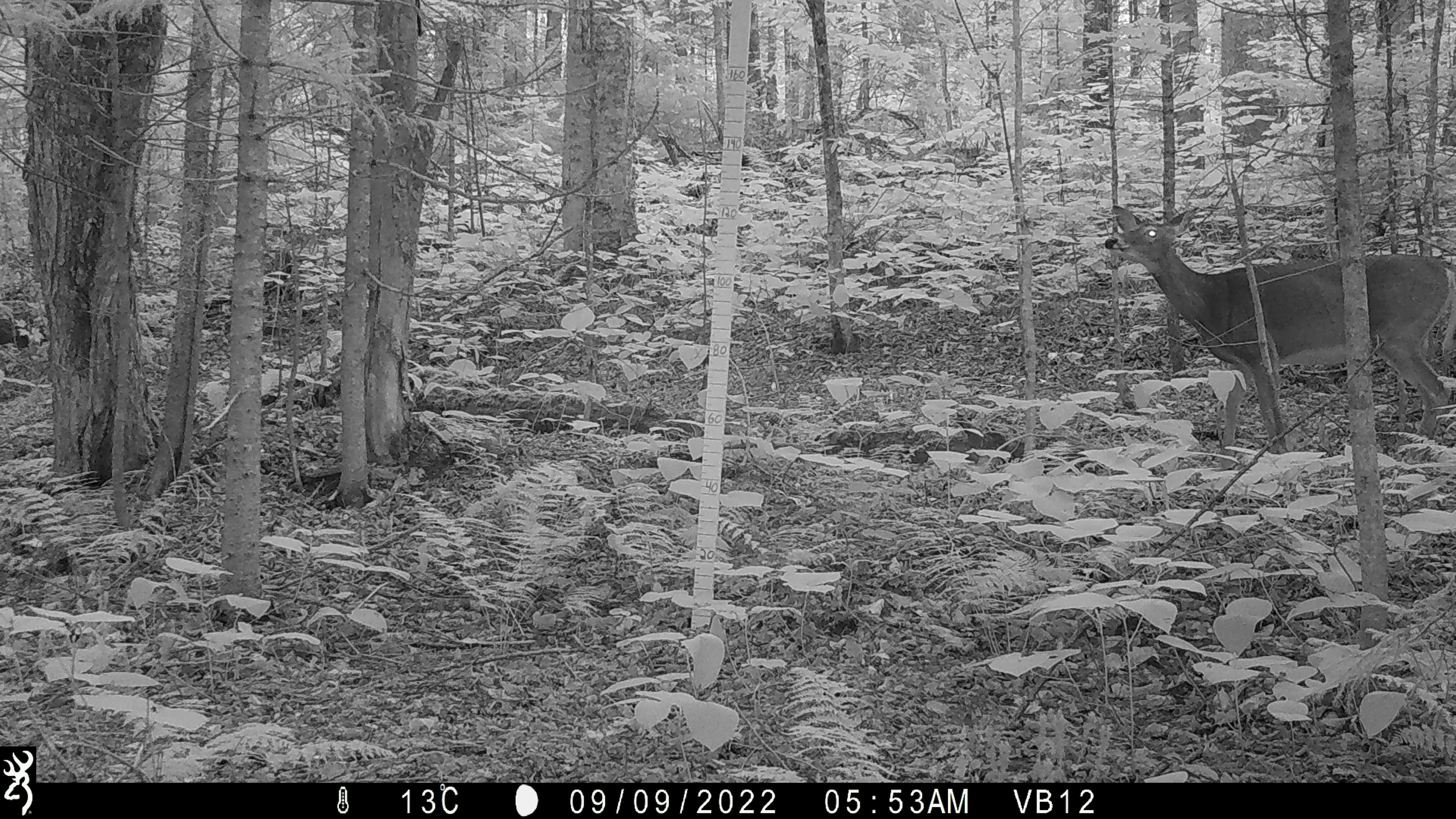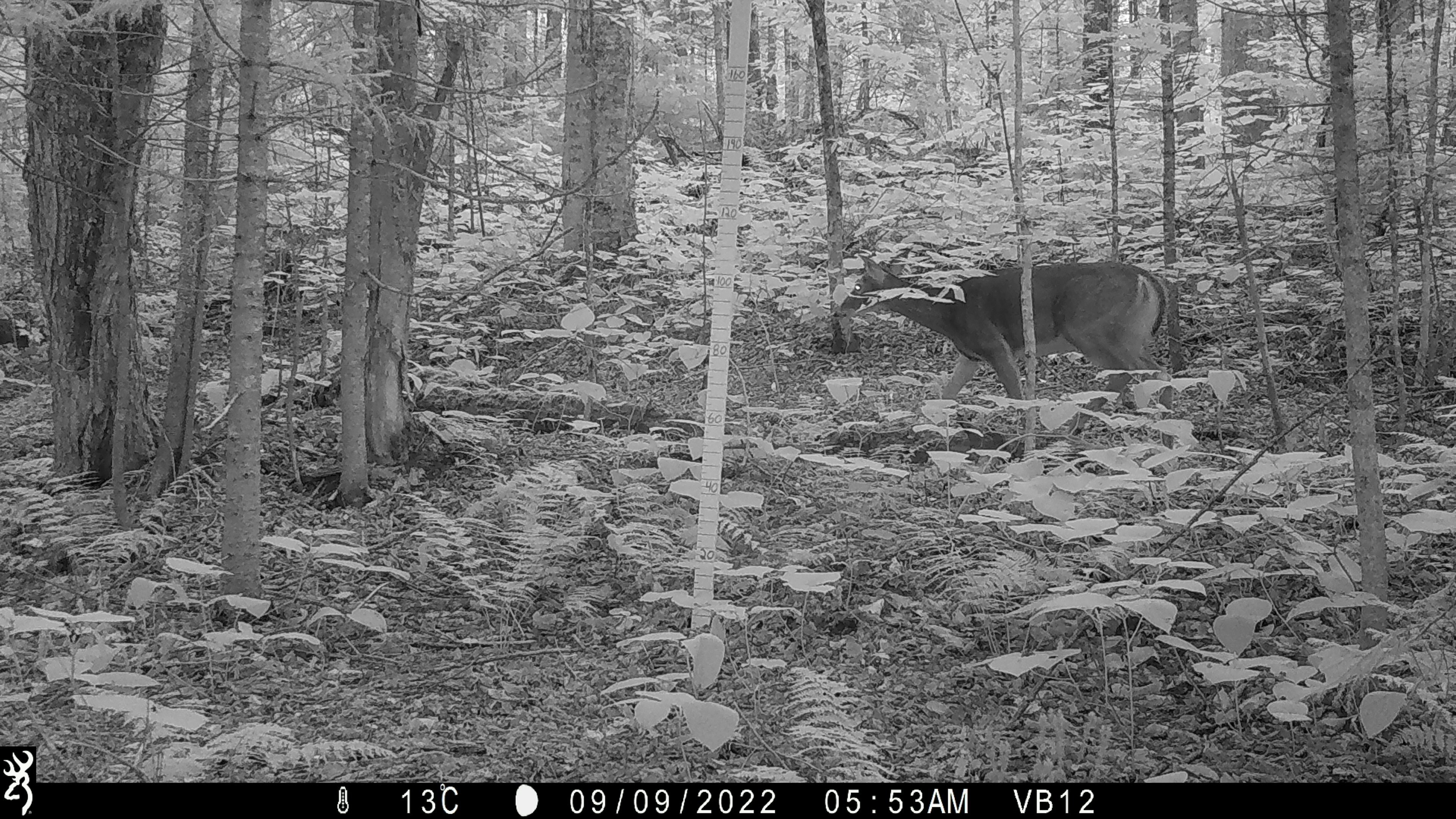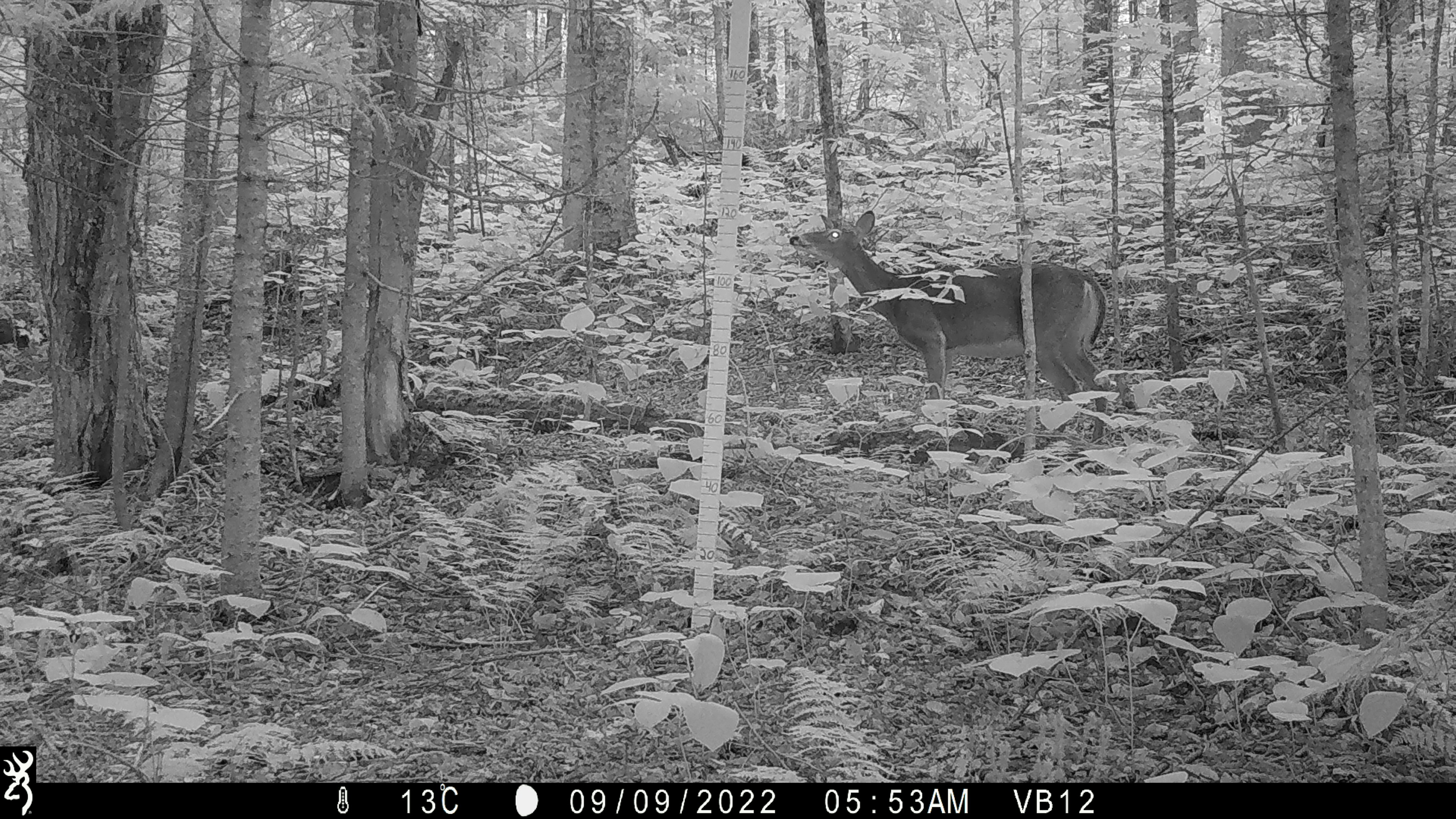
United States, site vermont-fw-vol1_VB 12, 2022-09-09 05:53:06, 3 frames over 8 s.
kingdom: Animalia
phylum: Chordata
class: Mammalia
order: Artiodactyla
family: Cervidae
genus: Odocoileus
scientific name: Odocoileus virginianus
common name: white-tailed deer